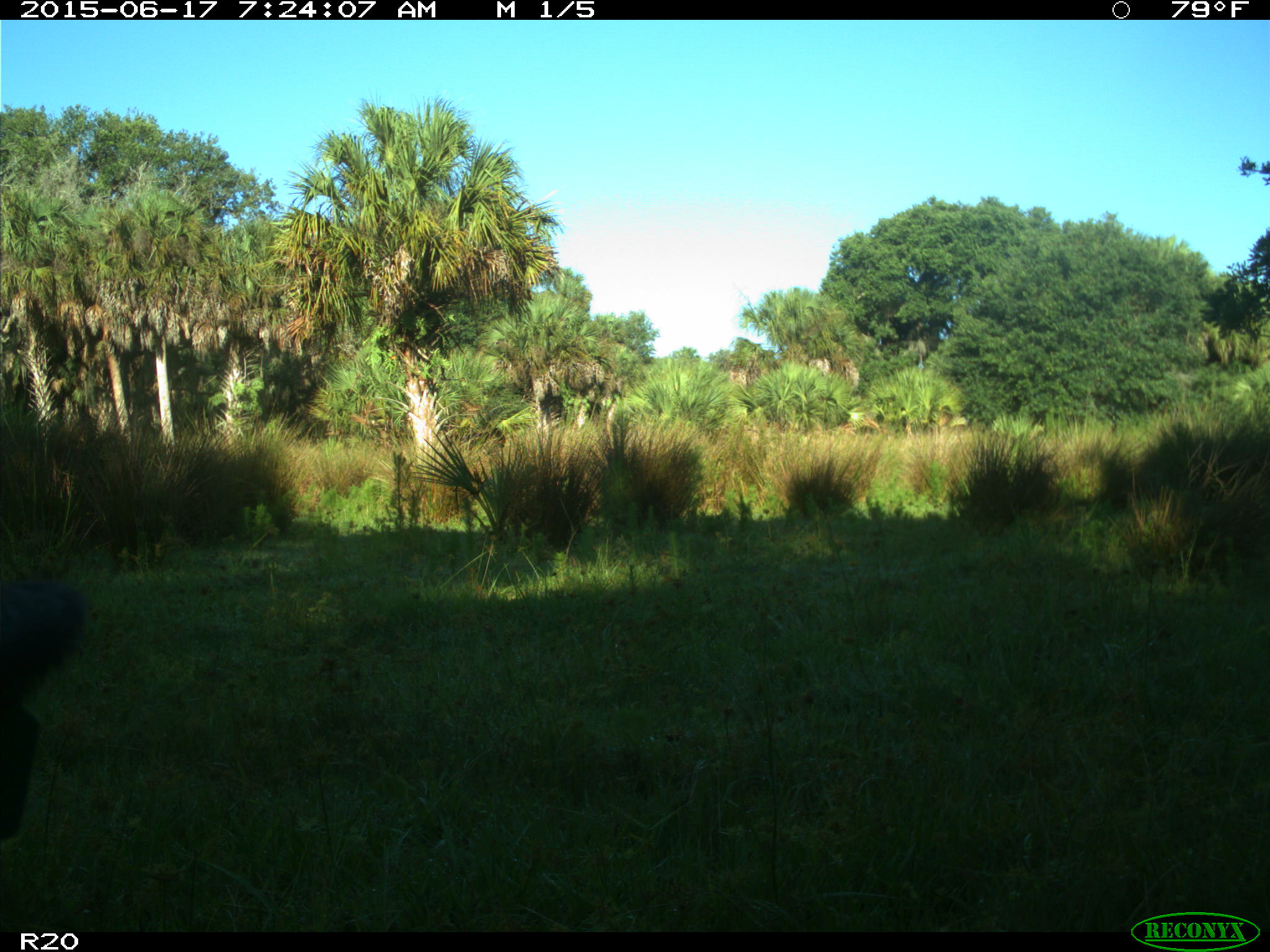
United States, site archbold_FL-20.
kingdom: Animalia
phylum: Chordata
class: Mammalia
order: Artiodactyla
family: Bovidae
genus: Bos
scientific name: Bos taurus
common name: domestic cow